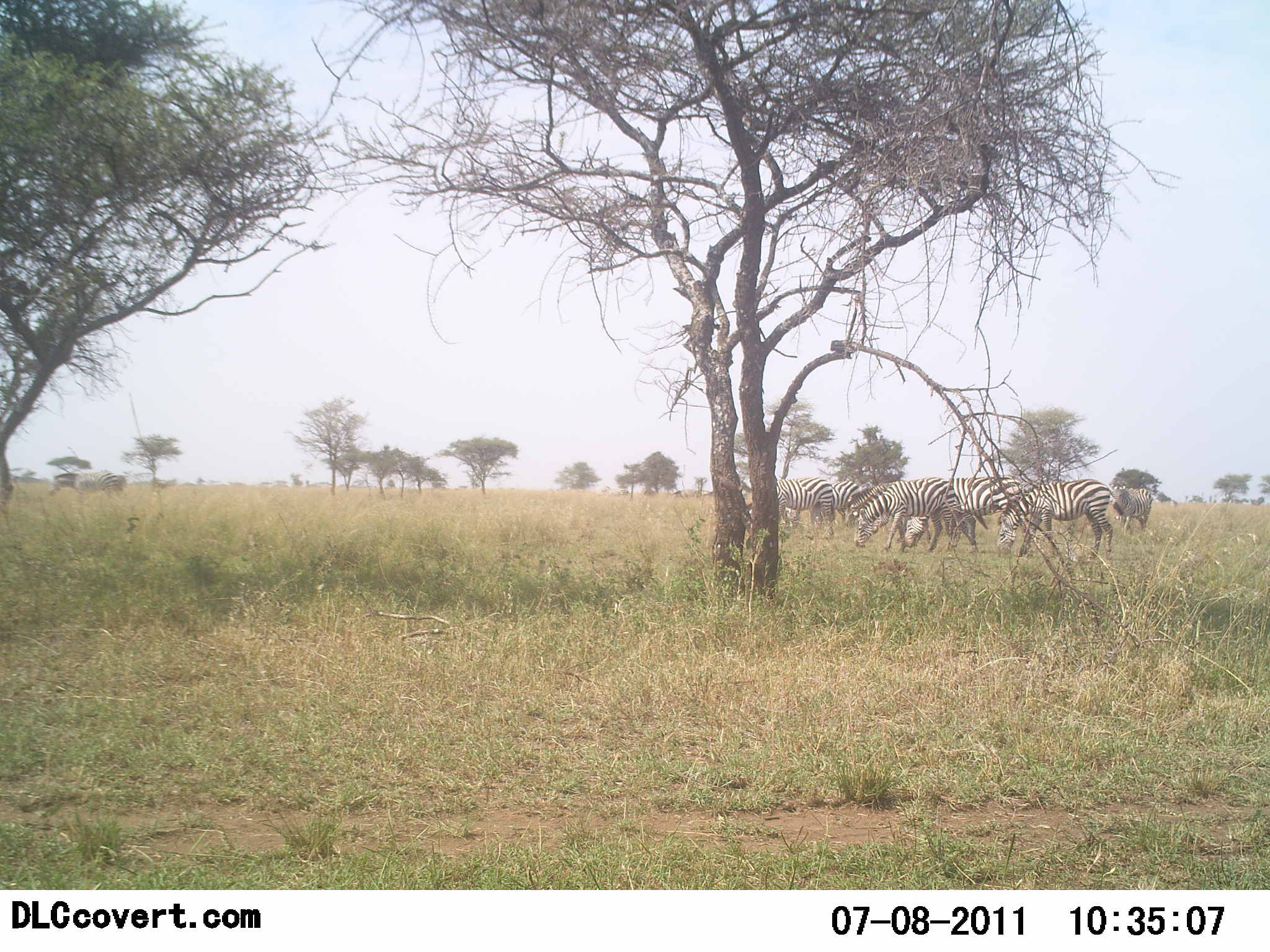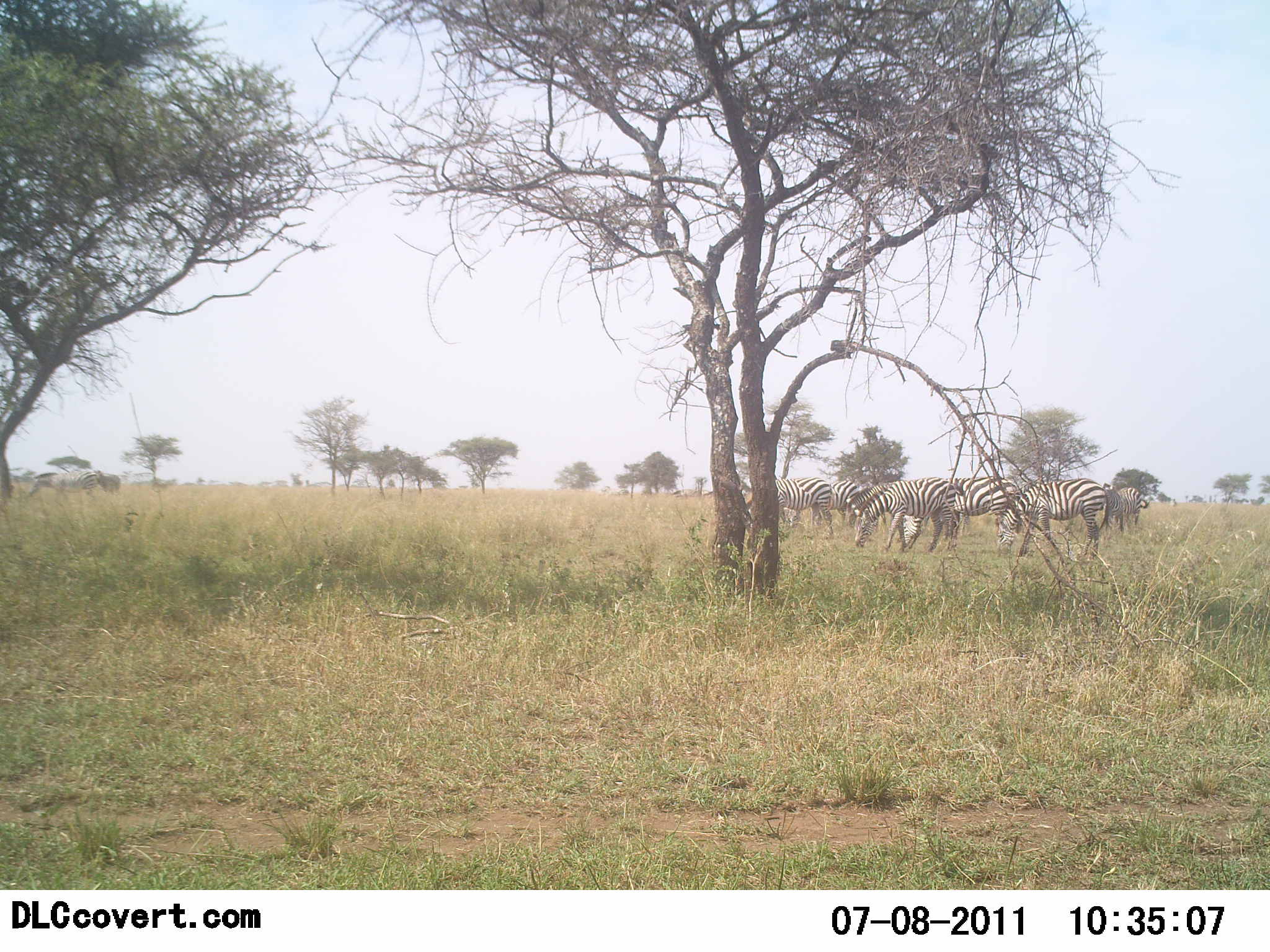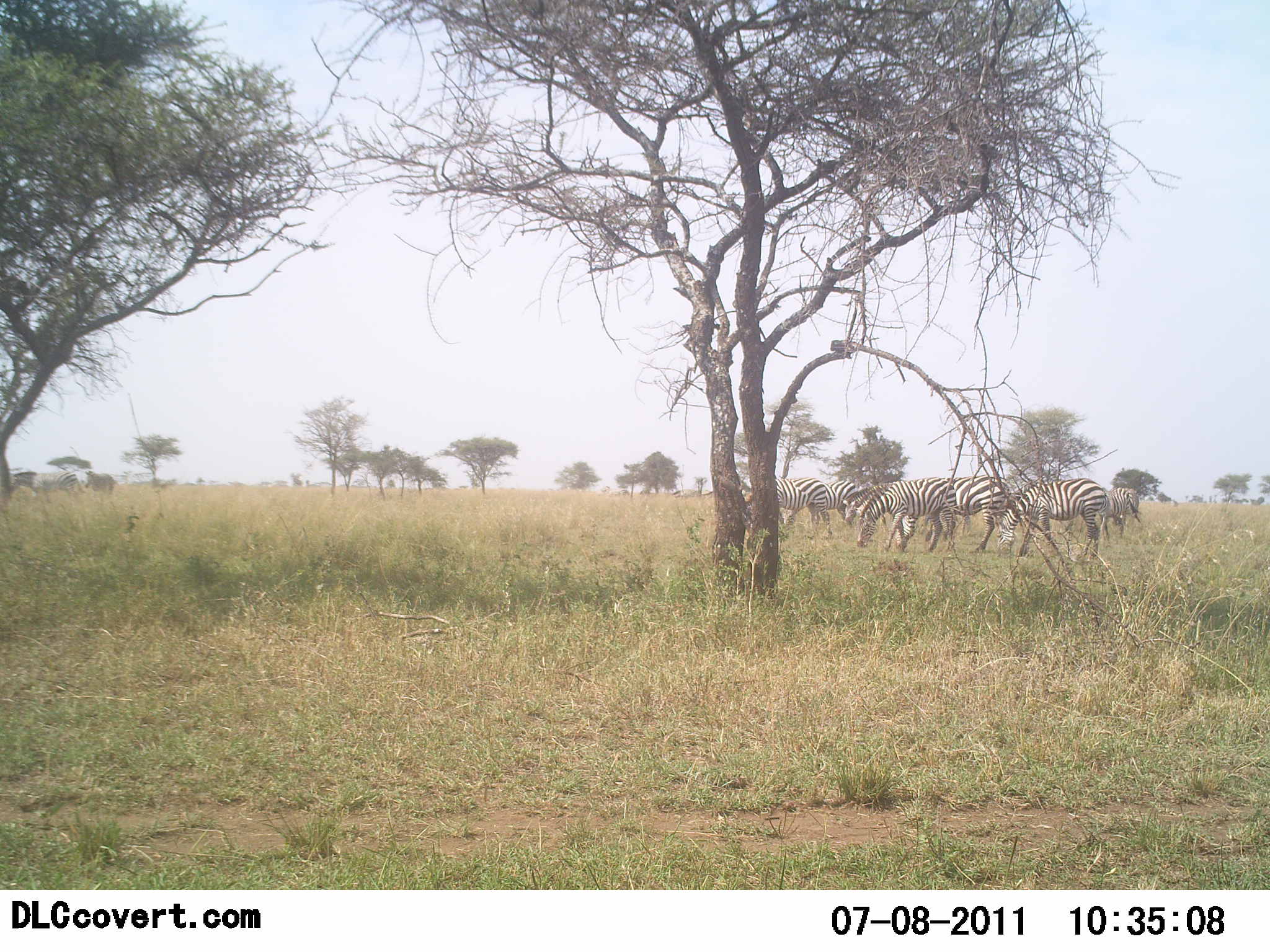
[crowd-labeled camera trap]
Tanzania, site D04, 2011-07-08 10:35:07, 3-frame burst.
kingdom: Animalia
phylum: Chordata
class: Mammalia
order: Perissodactyla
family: Equidae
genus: Equus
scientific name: Equus quagga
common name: plains zebra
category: zebra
Zebra (plains zebra) (Equus quagga), count 8. Behavior (volunteer vote fractions): standing 36%, resting 0%, moving 36%, interacting 0%. Young present (vote fraction): 0%. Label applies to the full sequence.